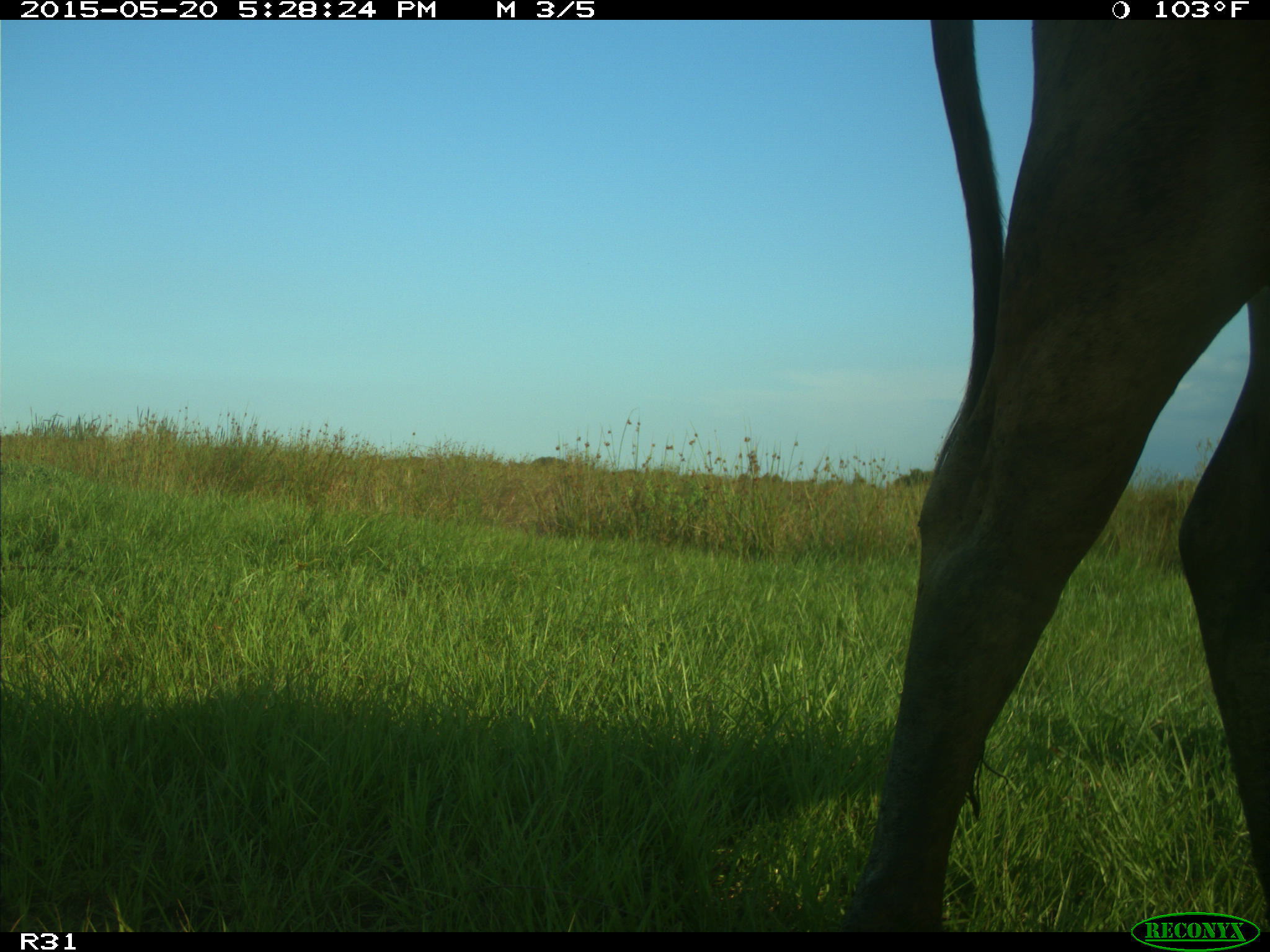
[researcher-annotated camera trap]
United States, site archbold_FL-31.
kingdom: Animalia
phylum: Chordata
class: Mammalia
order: Artiodactyla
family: Bovidae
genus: Bos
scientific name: Bos taurus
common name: domestic cow